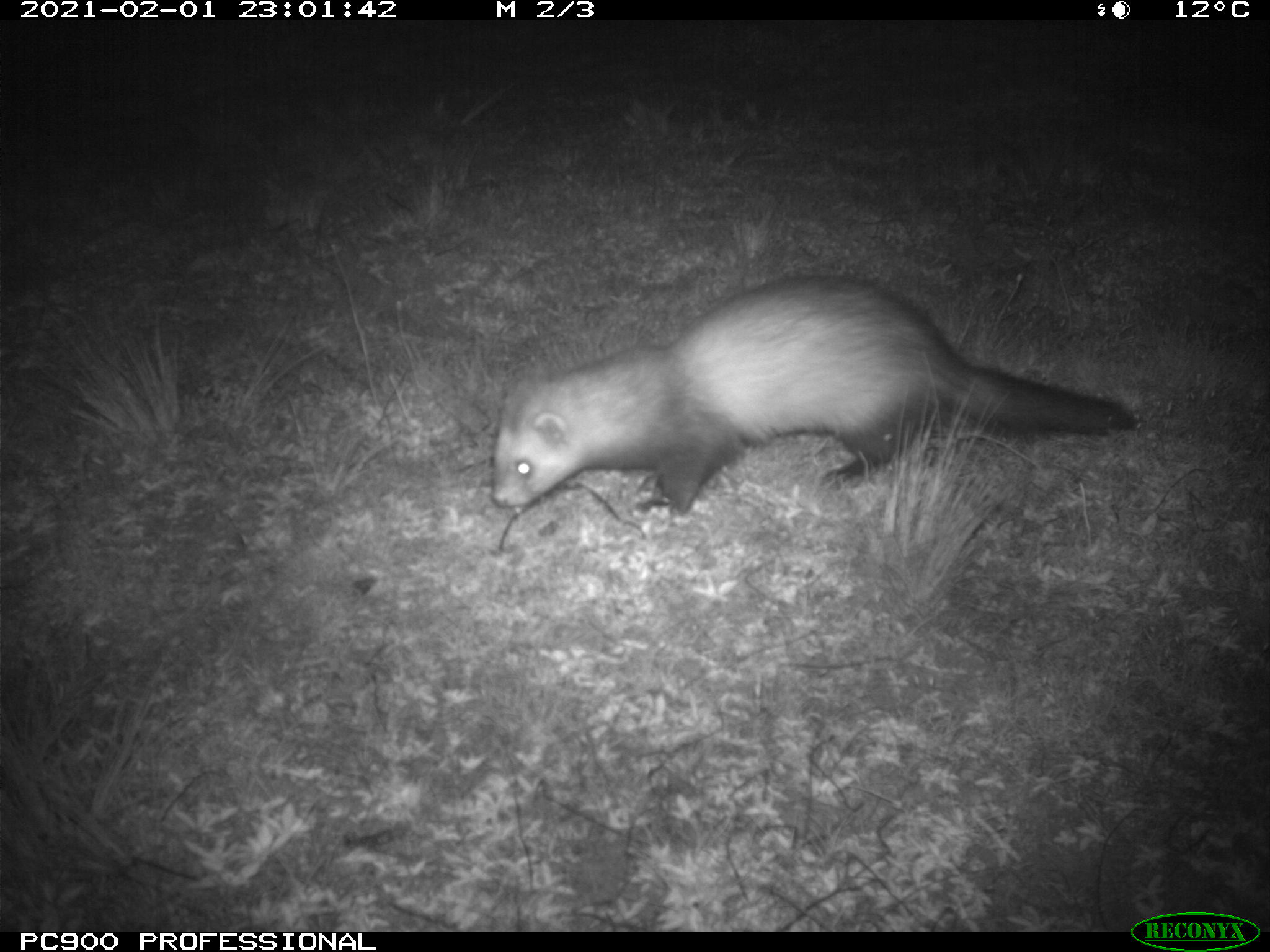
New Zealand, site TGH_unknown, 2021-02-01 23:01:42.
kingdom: Animalia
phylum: Chordata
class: Mammalia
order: Carnivora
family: Mustelidae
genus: Mustela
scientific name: Mustela furo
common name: ferret